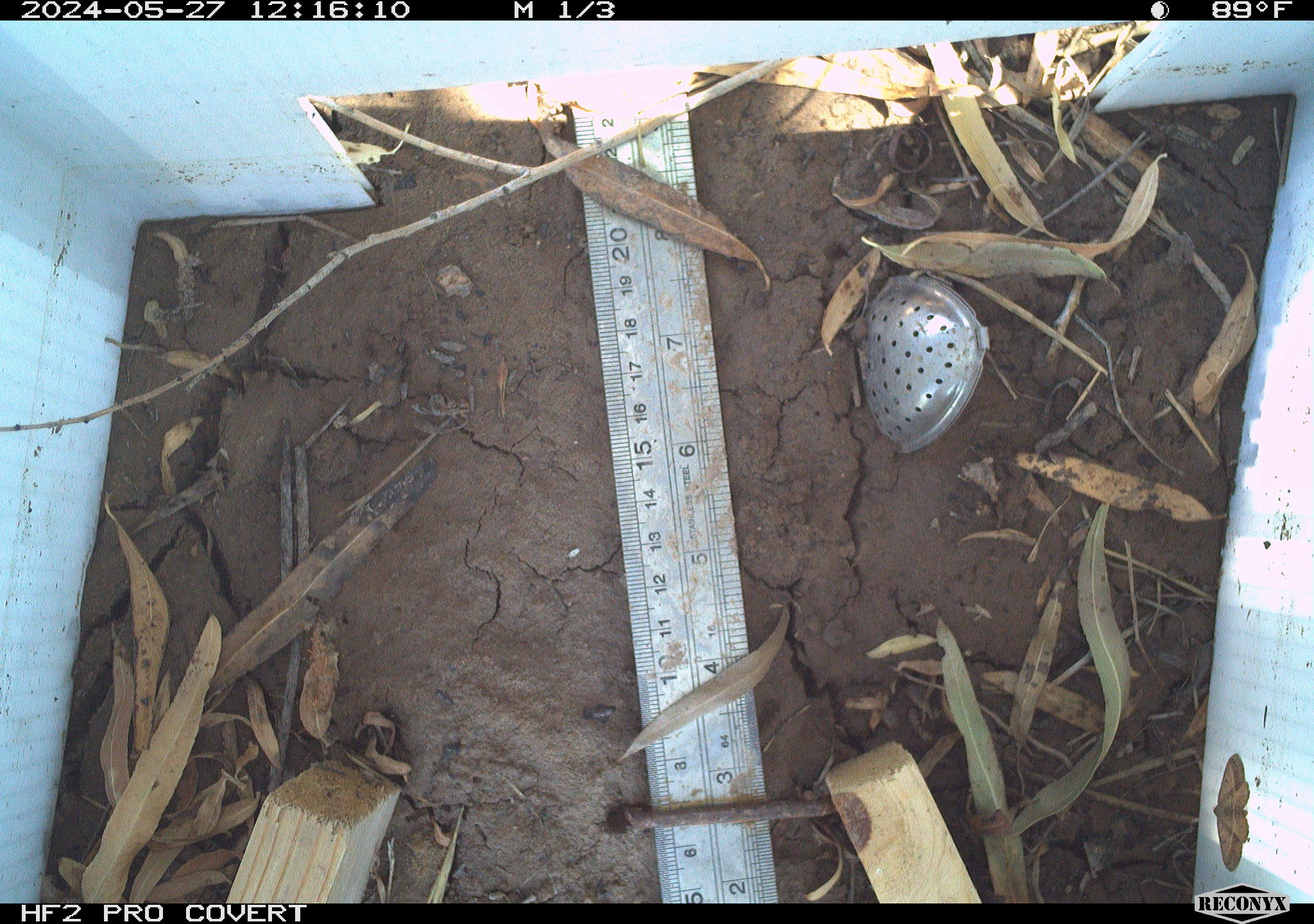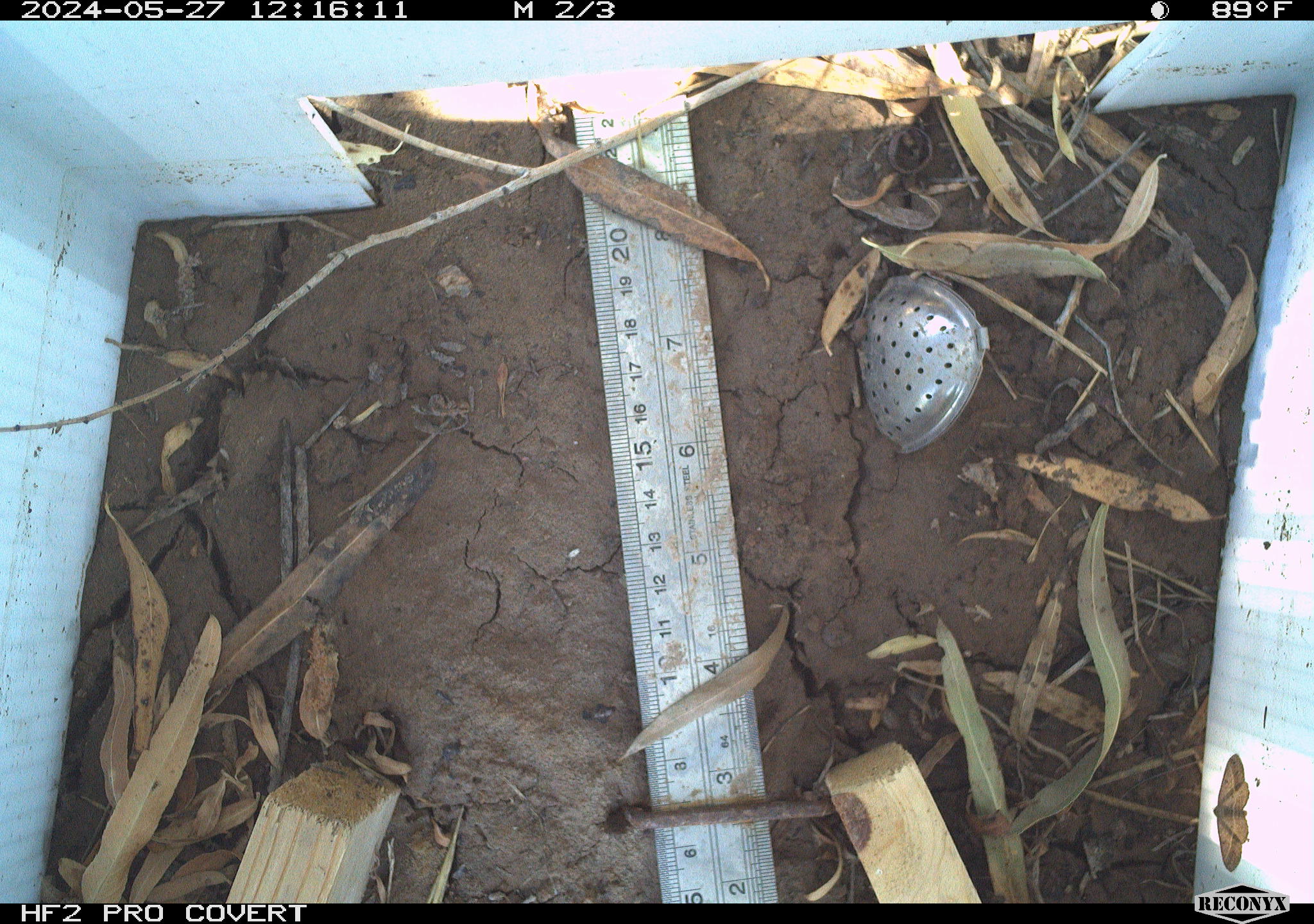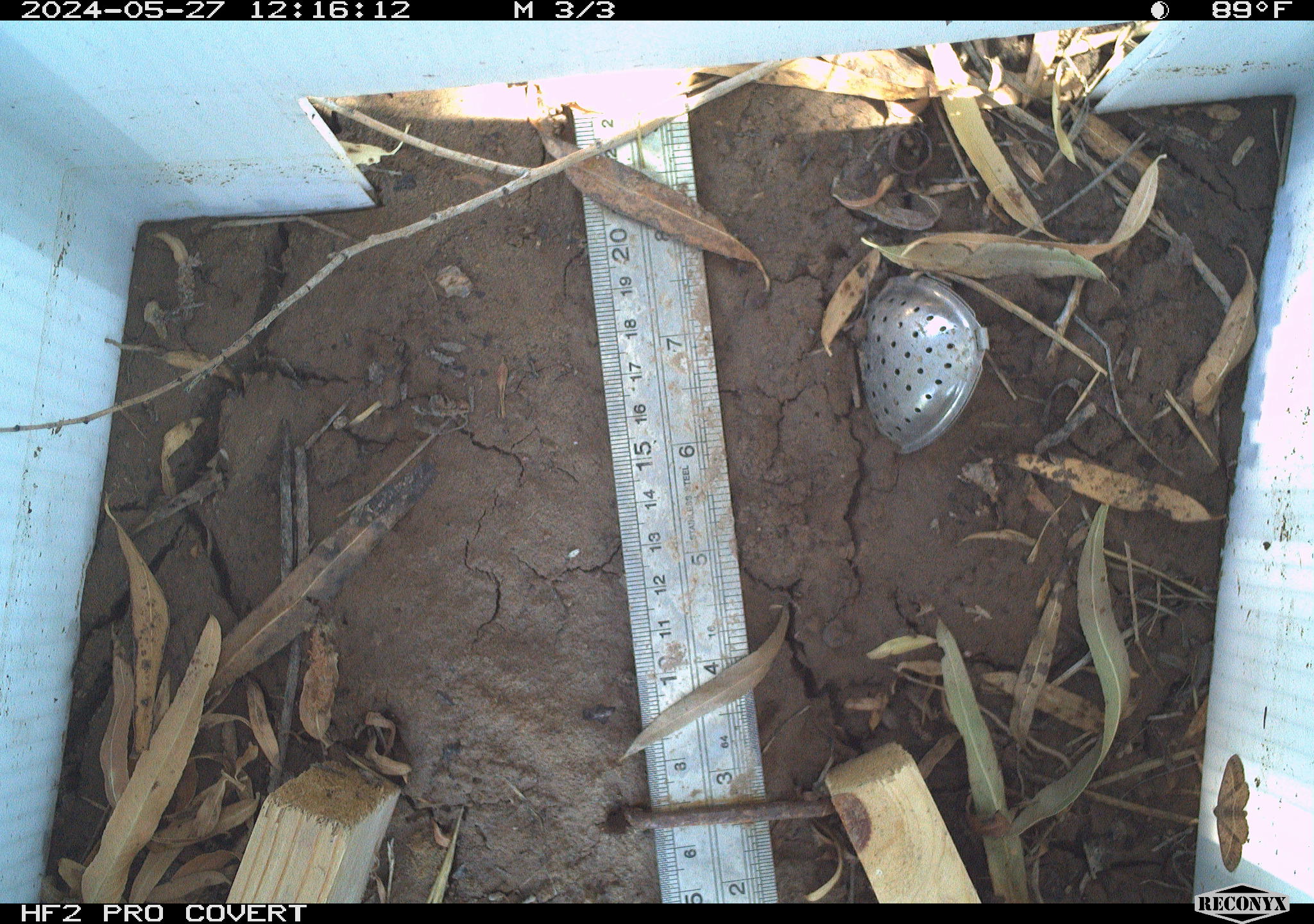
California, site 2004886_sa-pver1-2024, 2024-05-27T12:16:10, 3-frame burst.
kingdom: Animalia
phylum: Arthropoda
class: Insecta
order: Lepidoptera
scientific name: Lepidoptera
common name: butterflies and moths